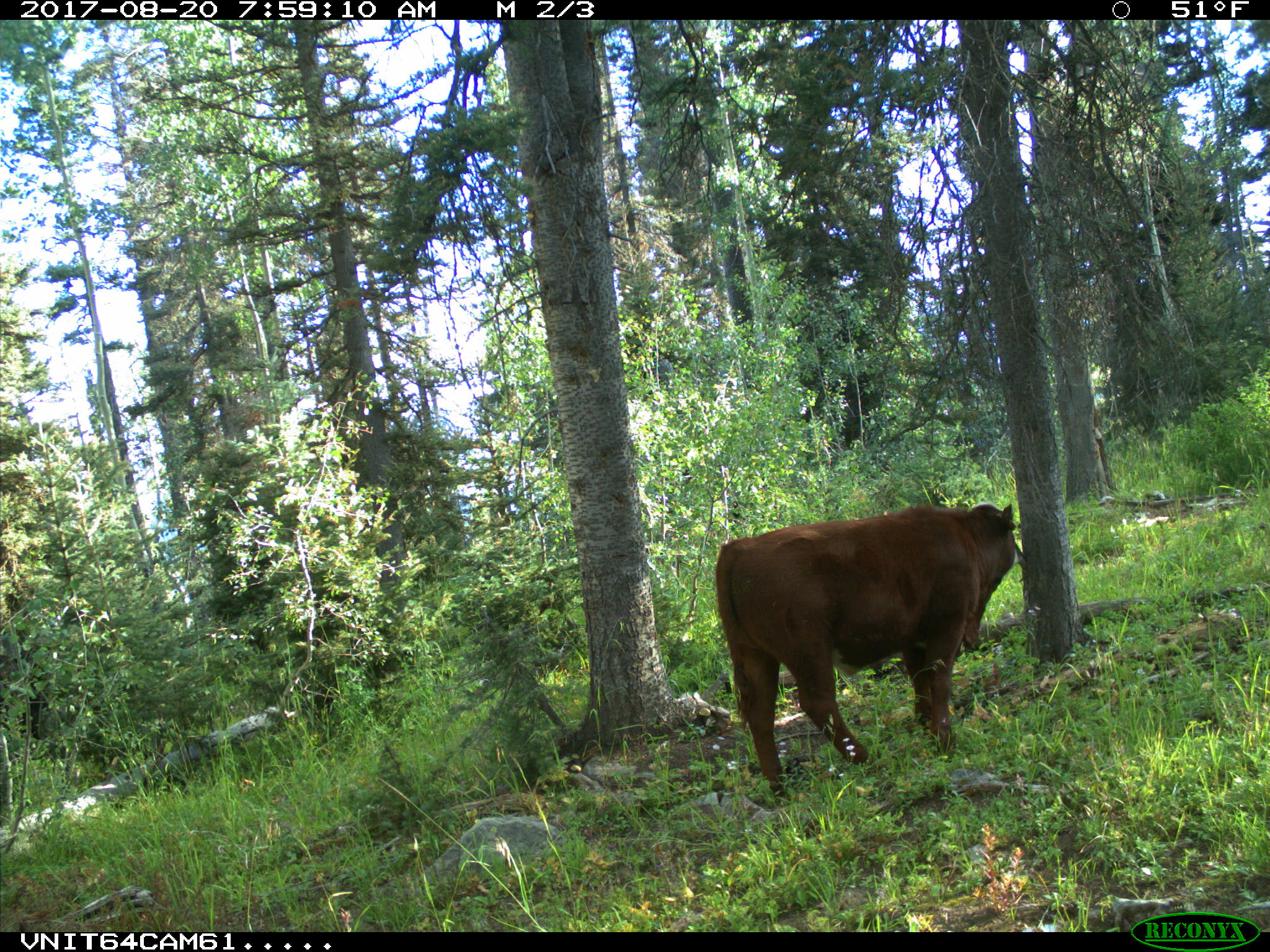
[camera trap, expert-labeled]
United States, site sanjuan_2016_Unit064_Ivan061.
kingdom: Animalia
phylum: Chordata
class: Mammalia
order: Artiodactyla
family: Bovidae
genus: Bos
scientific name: Bos taurus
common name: domestic cow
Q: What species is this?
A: Bos taurus (domestic cow).